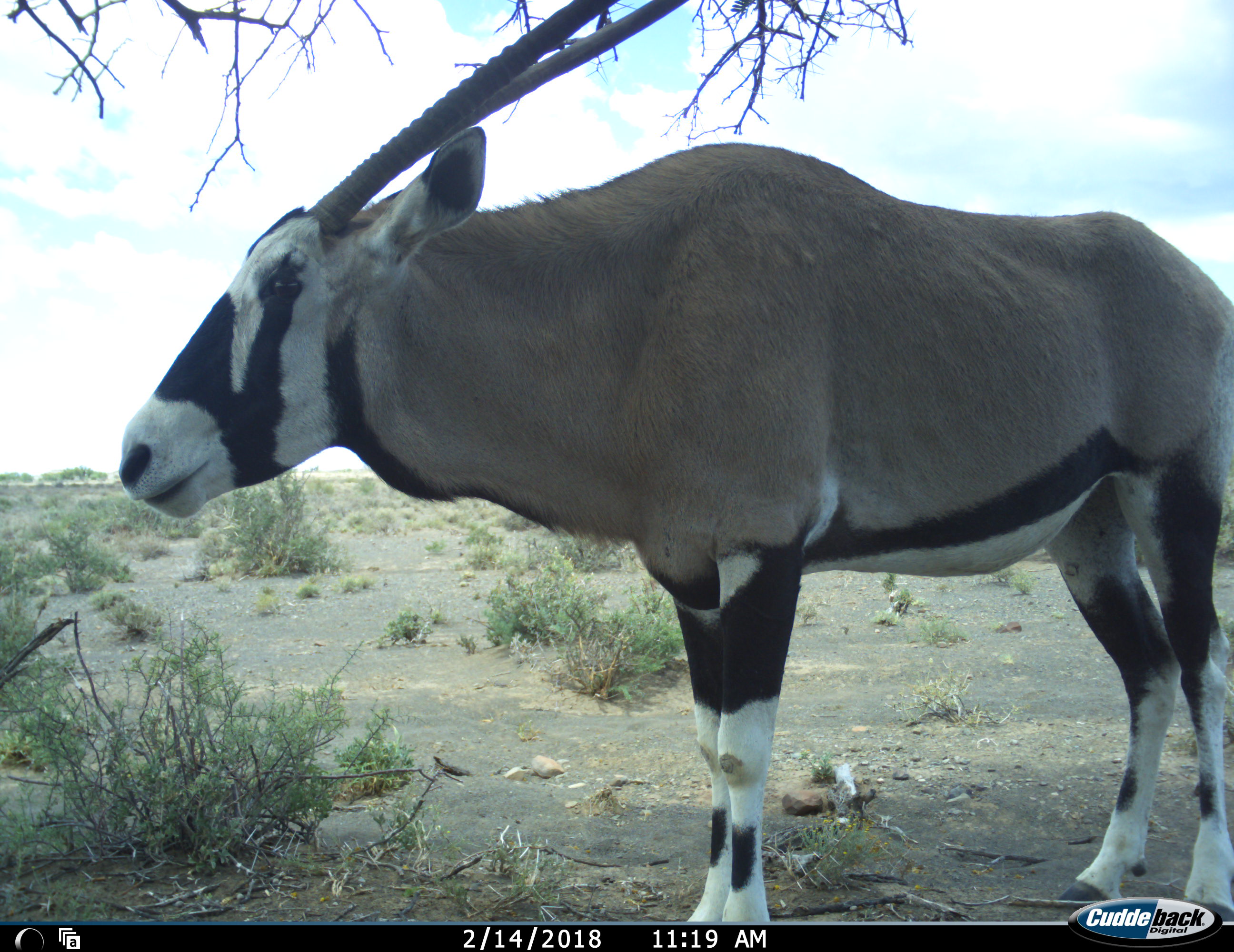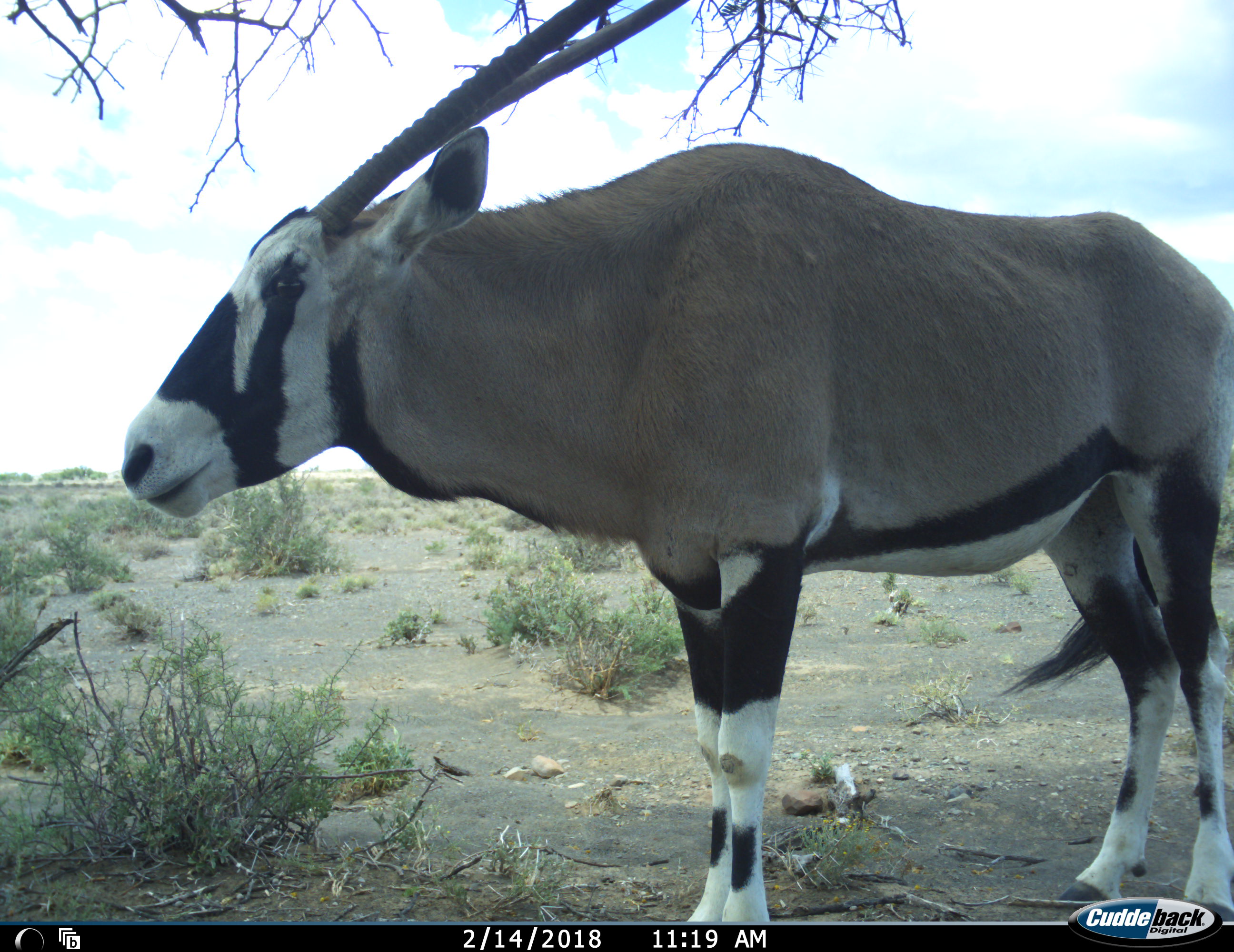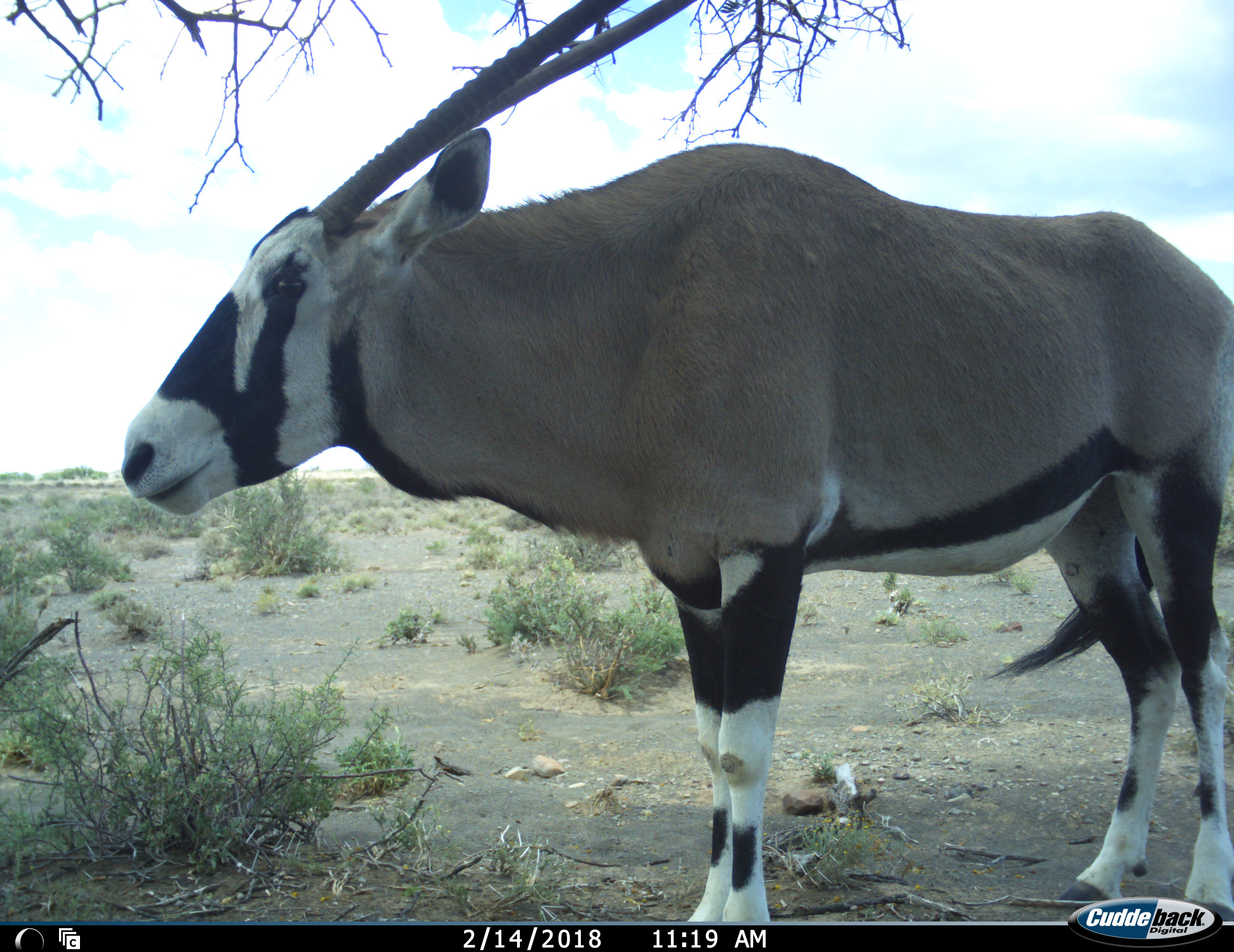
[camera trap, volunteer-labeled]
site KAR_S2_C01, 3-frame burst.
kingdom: Animalia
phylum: Chordata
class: Mammalia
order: Artiodactyla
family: Bovidae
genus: Oryx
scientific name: Oryx gazella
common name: gemsbok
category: oryx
Oryx (gemsbok) (Oryx gazella), count 1. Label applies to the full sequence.